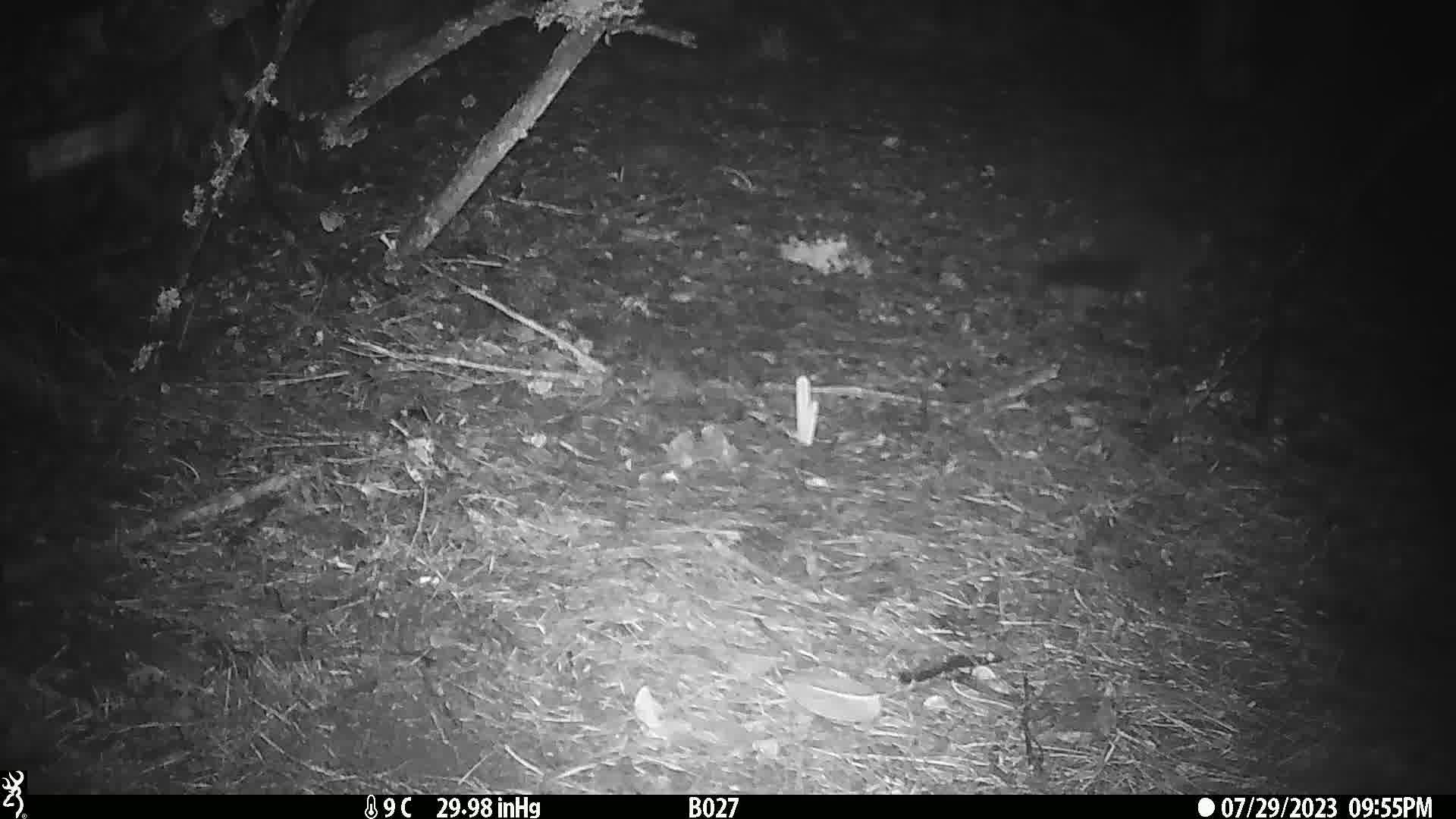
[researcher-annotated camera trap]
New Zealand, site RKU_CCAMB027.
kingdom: Animalia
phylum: Chordata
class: Mammalia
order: Diprotodontia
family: Phalangeridae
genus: Trichosurus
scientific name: Trichosurus vulpecula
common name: common brushtail possum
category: possum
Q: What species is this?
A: Possum (common brushtail possum) (Trichosurus vulpecula).